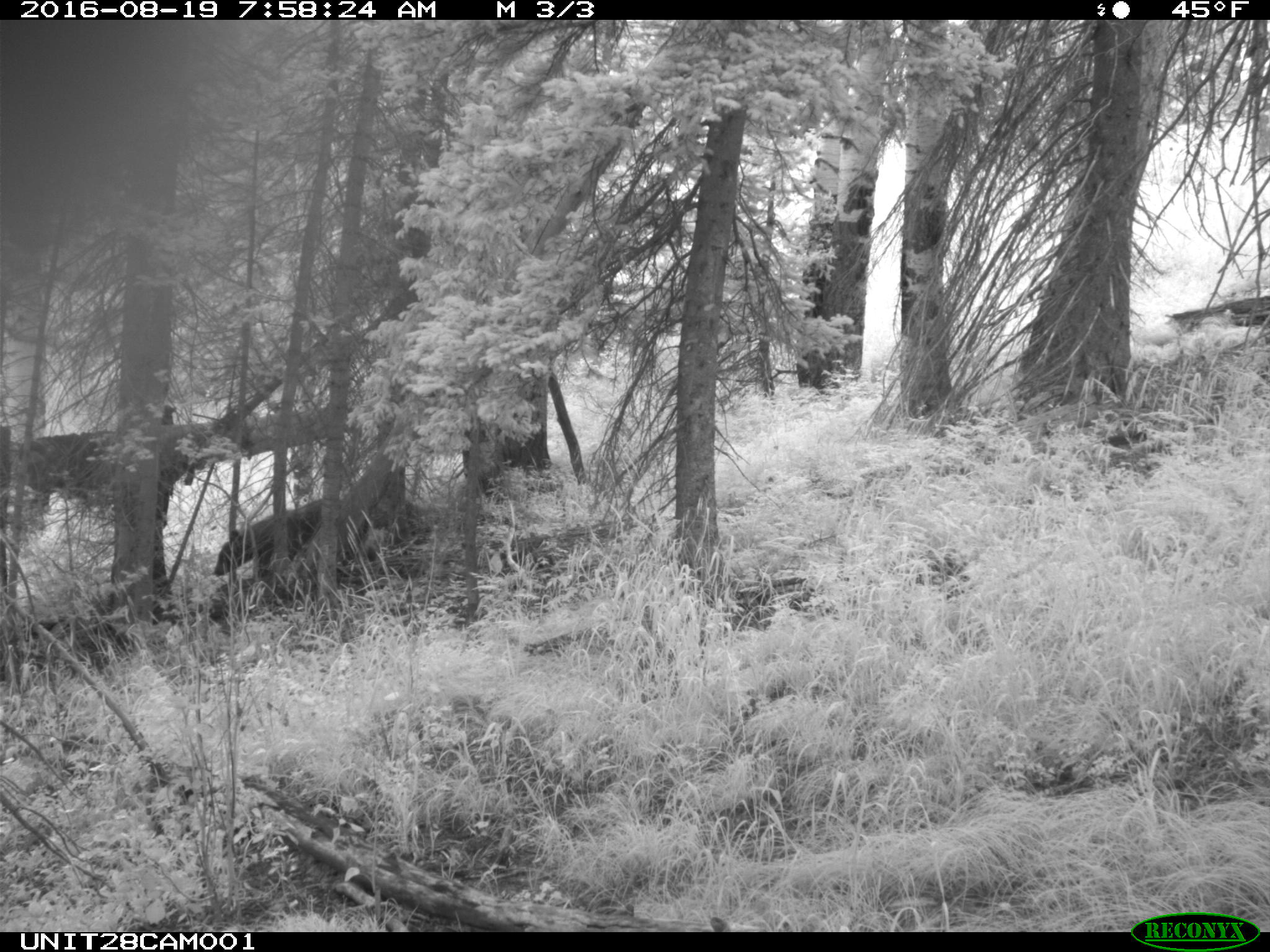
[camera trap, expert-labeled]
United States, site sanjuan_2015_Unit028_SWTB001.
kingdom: Animalia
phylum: Chordata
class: Mammalia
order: Carnivora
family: Ursidae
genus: Ursus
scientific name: Ursus americanus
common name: american black bear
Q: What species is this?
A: Ursus americanus (american black bear).